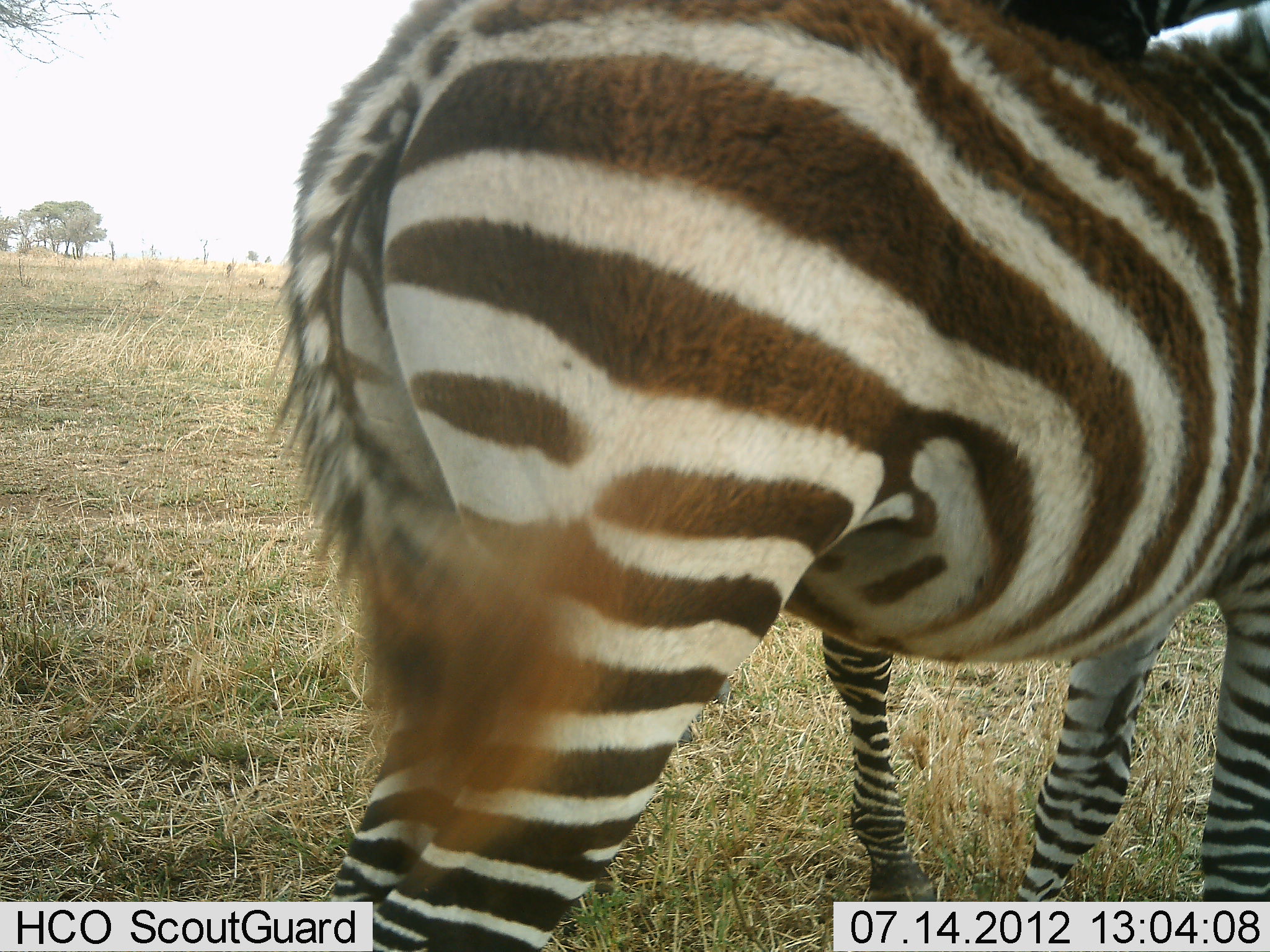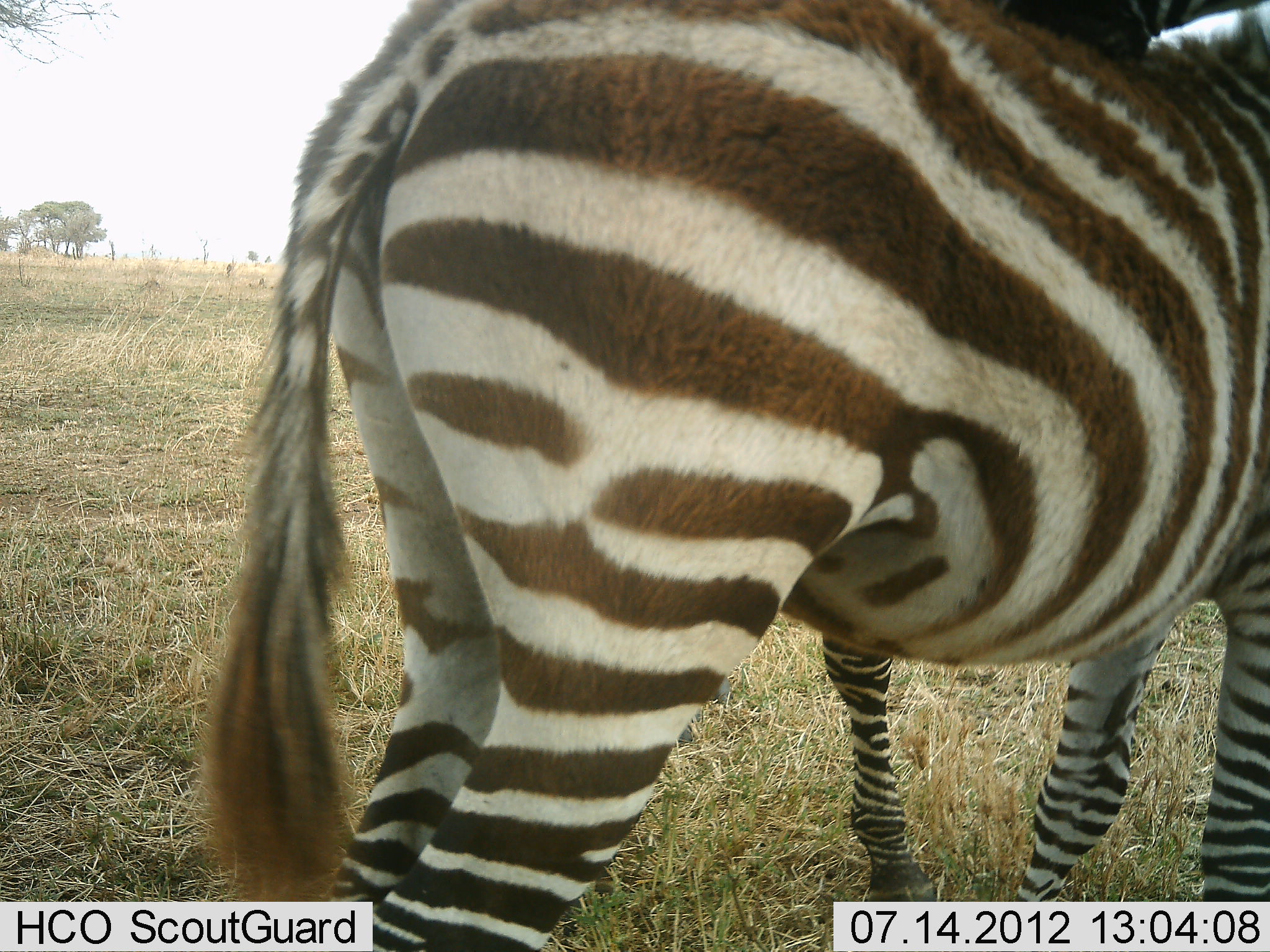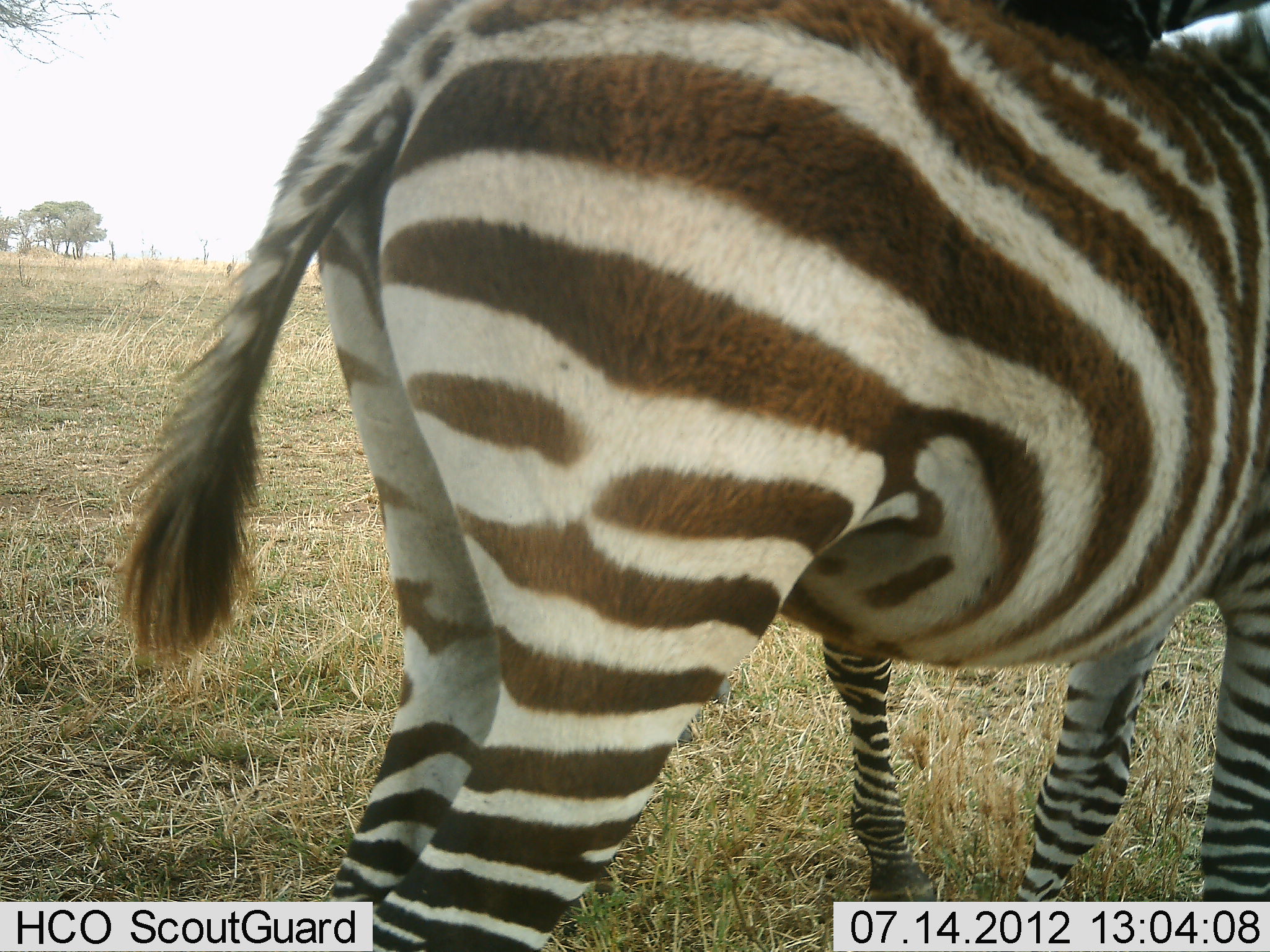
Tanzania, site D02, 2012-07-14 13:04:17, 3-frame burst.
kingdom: Animalia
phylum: Chordata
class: Mammalia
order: Perissodactyla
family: Equidae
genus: Equus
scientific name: Equus quagga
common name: plains zebra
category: zebra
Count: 2.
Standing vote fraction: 100%.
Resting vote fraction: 0%.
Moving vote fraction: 0%.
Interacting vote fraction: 0%.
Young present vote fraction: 10%.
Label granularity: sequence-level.